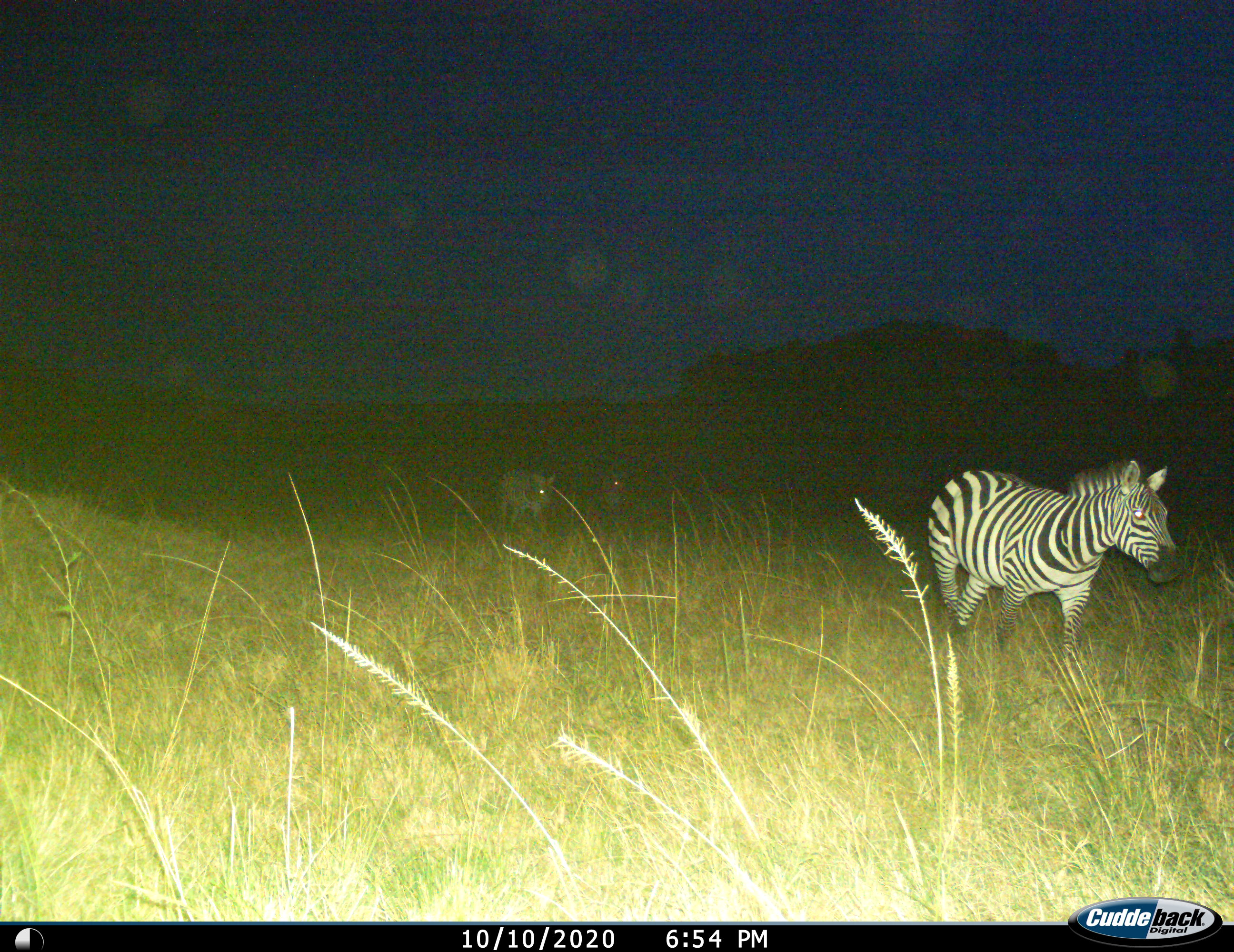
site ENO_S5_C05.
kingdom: Animalia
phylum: Chordata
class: Mammalia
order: Perissodactyla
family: Equidae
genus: Equus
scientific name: Equus quagga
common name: plains zebra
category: zebraplains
Zebraplains (plains zebra) (Equus quagga), count 3. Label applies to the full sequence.